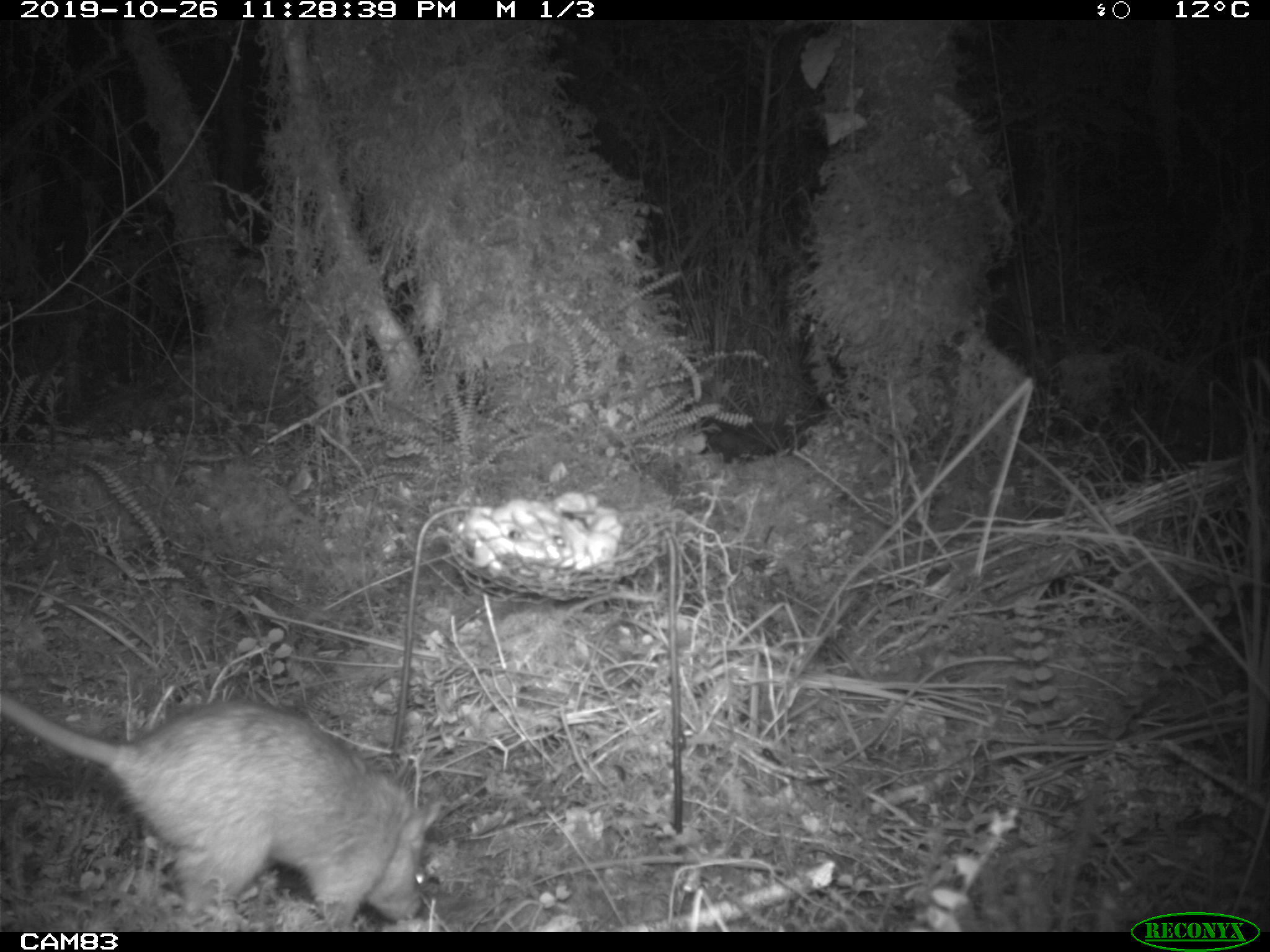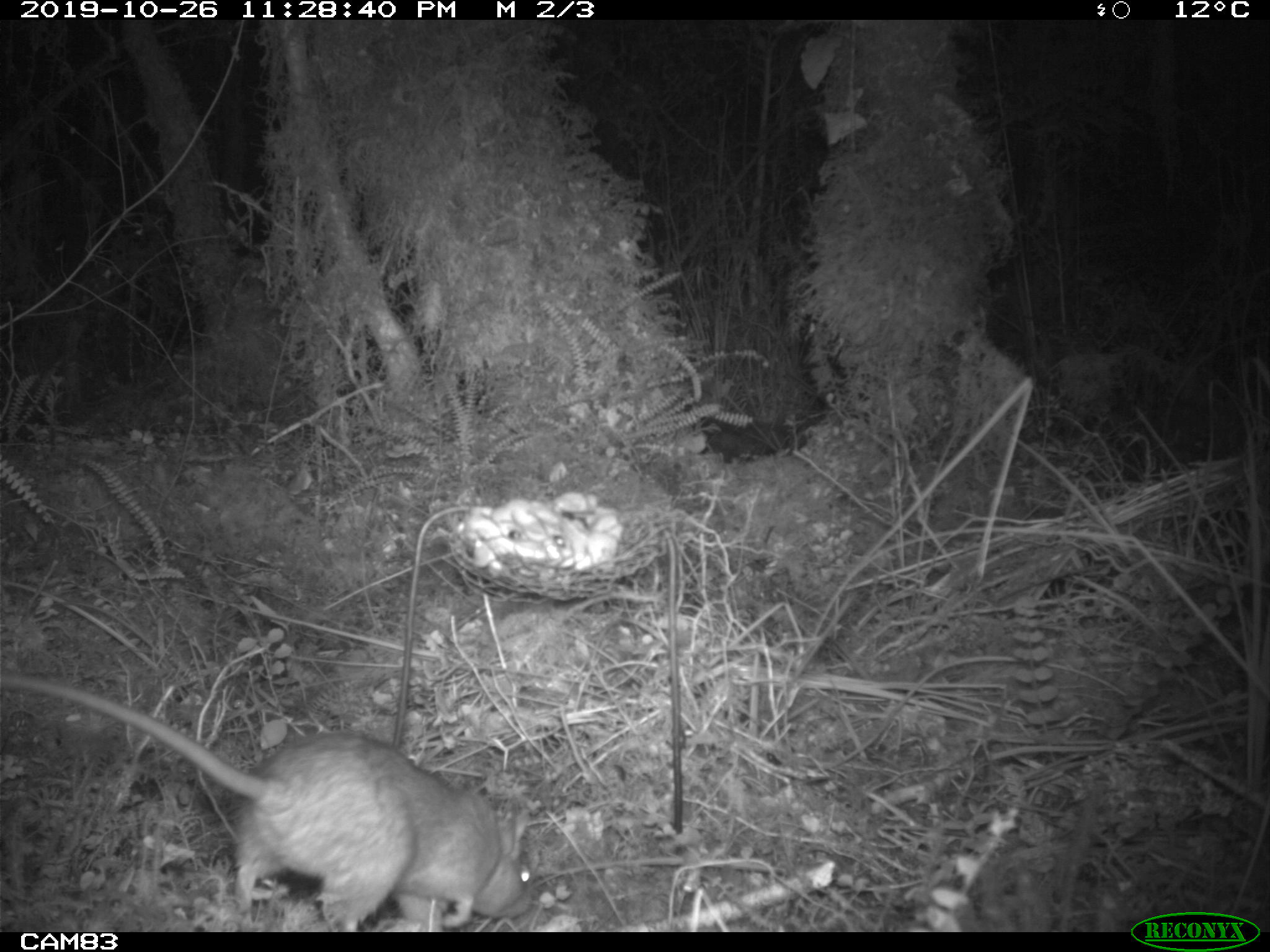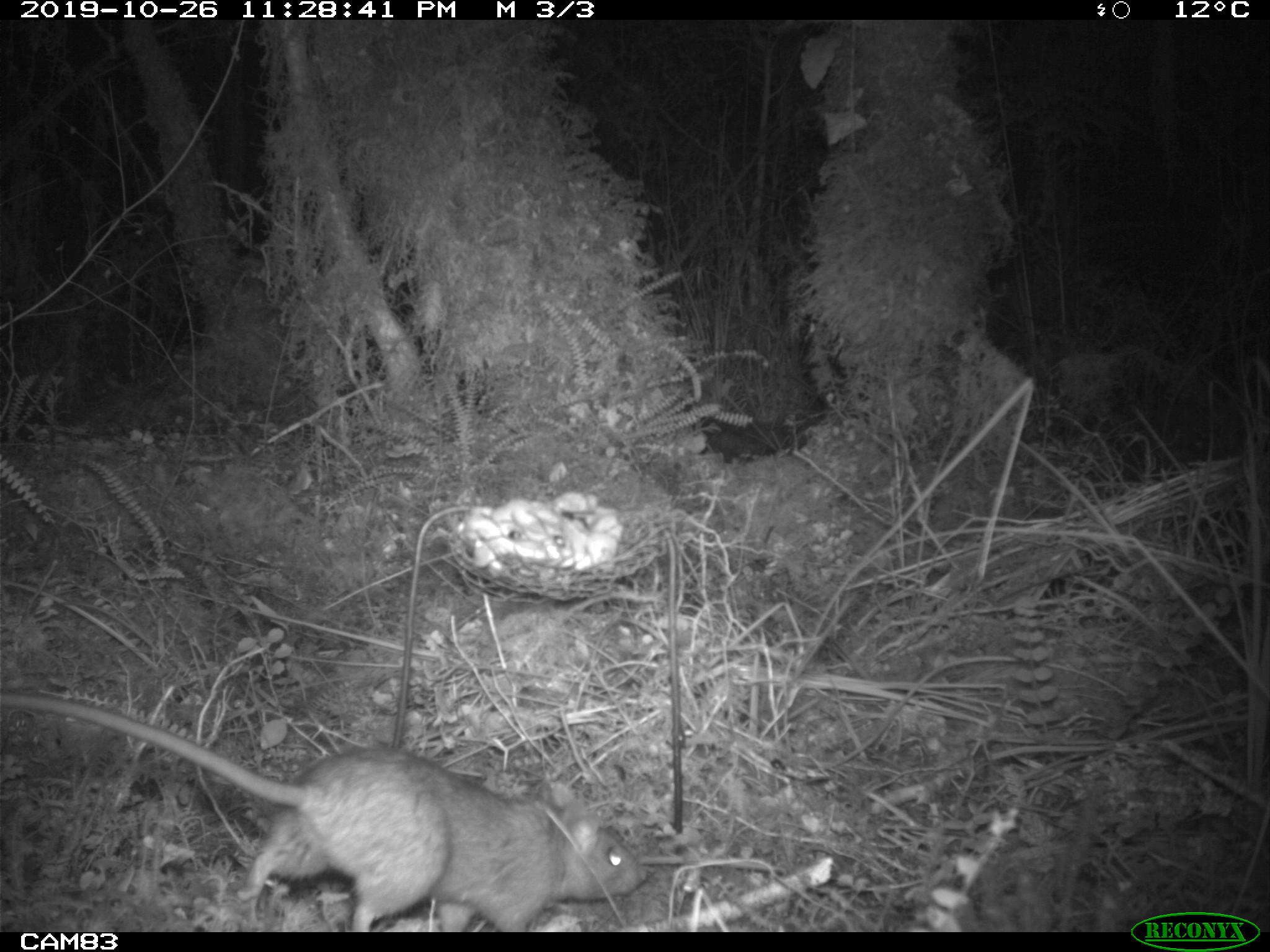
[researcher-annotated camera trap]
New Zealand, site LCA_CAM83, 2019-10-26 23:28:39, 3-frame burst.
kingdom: Animalia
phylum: Chordata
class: Mammalia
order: Rodentia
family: Muridae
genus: Rattus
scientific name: Rattus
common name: rat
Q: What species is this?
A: Rat (Rattus).